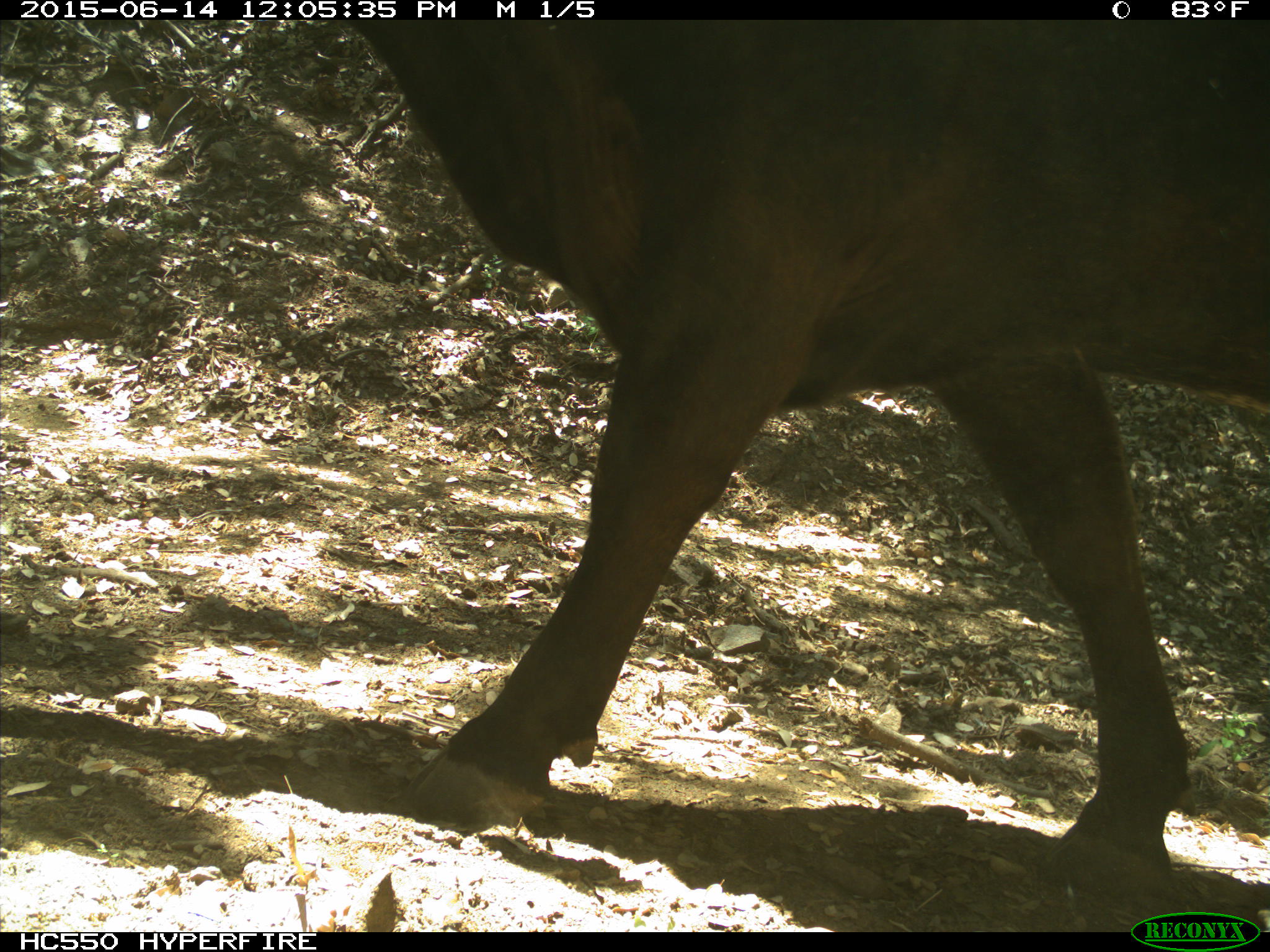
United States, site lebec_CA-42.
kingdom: Animalia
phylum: Chordata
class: Mammalia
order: Artiodactyla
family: Bovidae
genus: Bos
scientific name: Bos taurus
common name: domestic cow